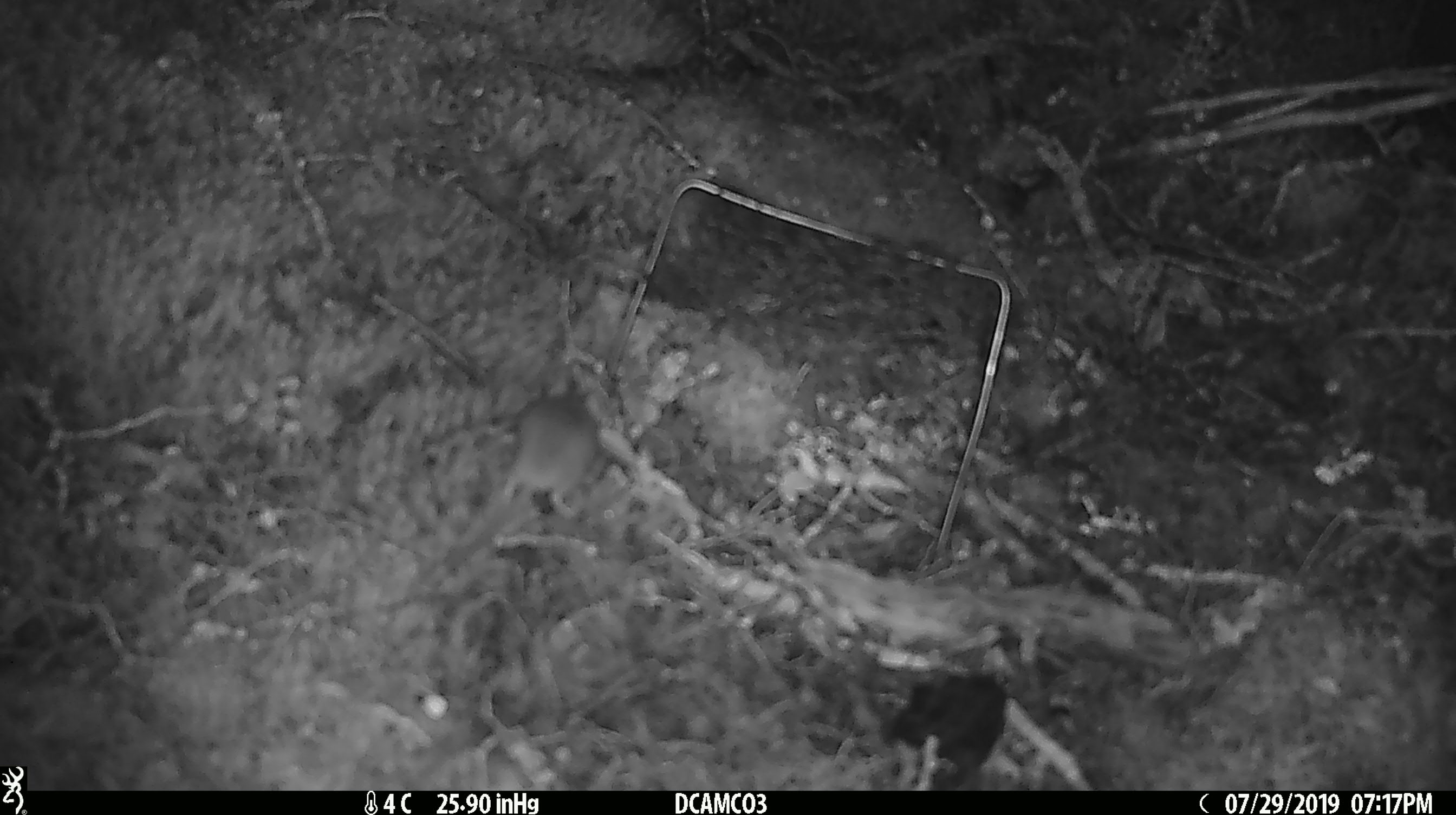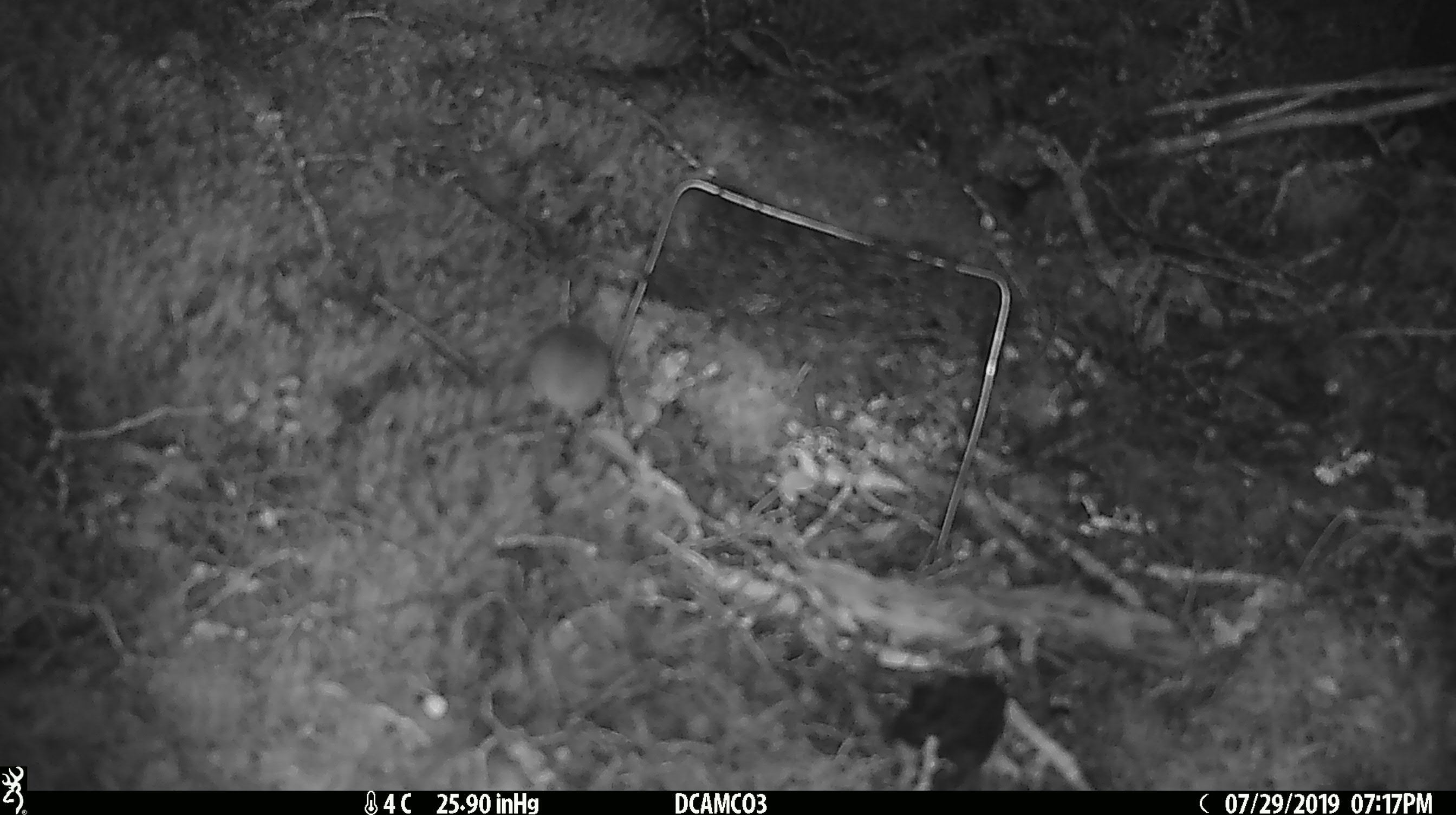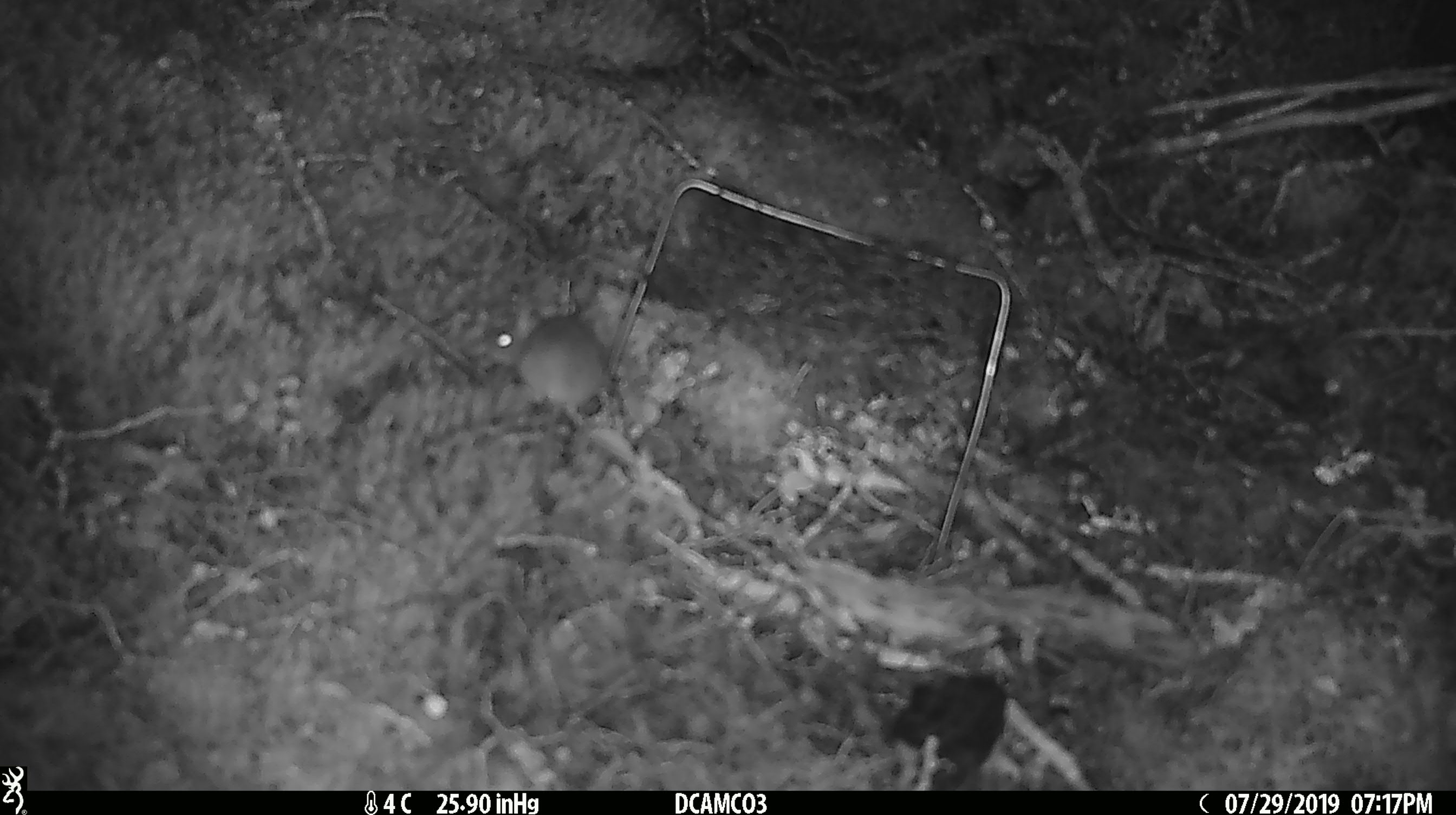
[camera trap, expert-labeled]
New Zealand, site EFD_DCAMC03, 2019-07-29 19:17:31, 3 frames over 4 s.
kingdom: Animalia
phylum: Chordata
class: Mammalia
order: Rodentia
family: Muridae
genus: Mus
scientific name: Mus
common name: mouse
Mouse (Mus).